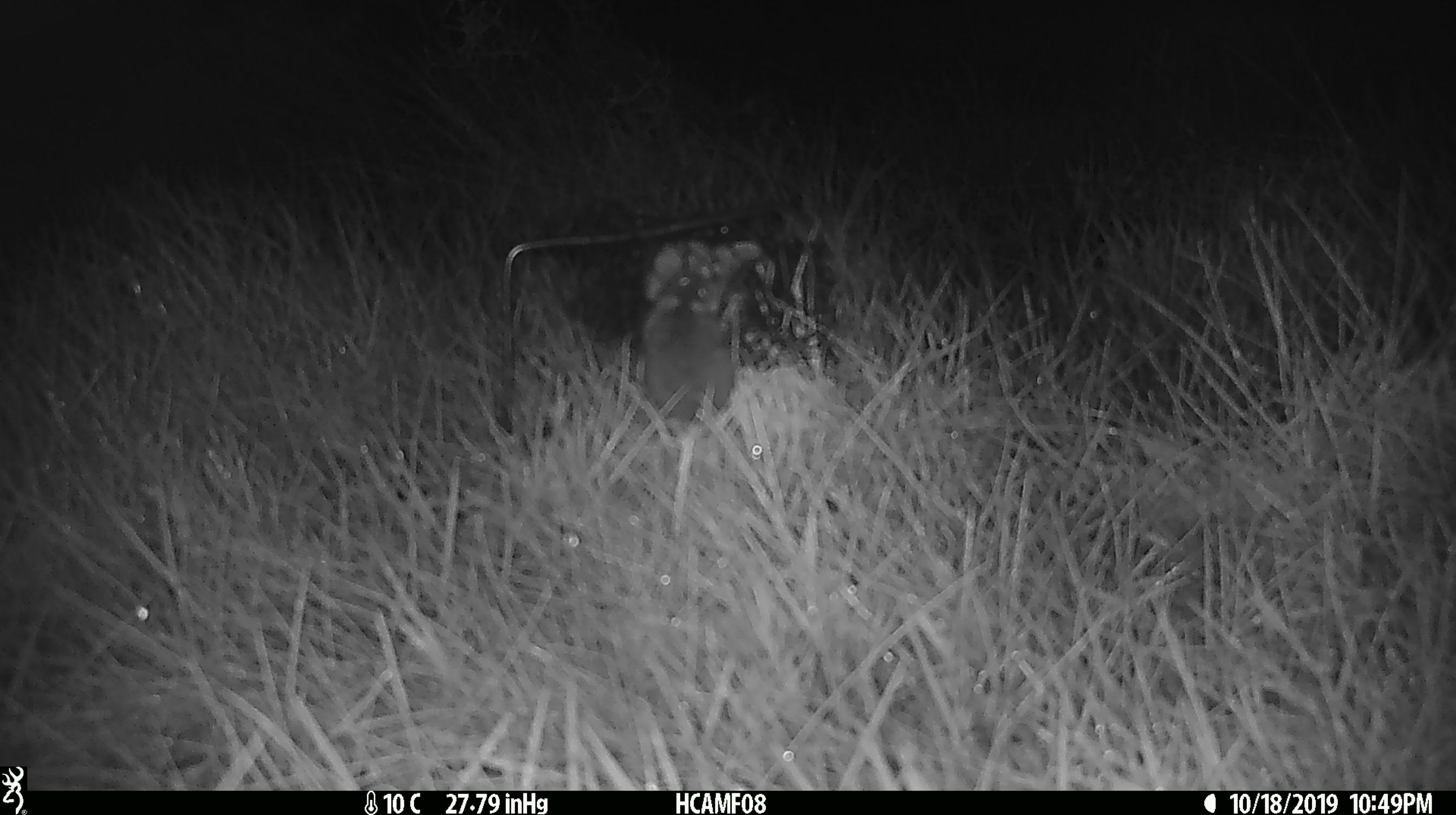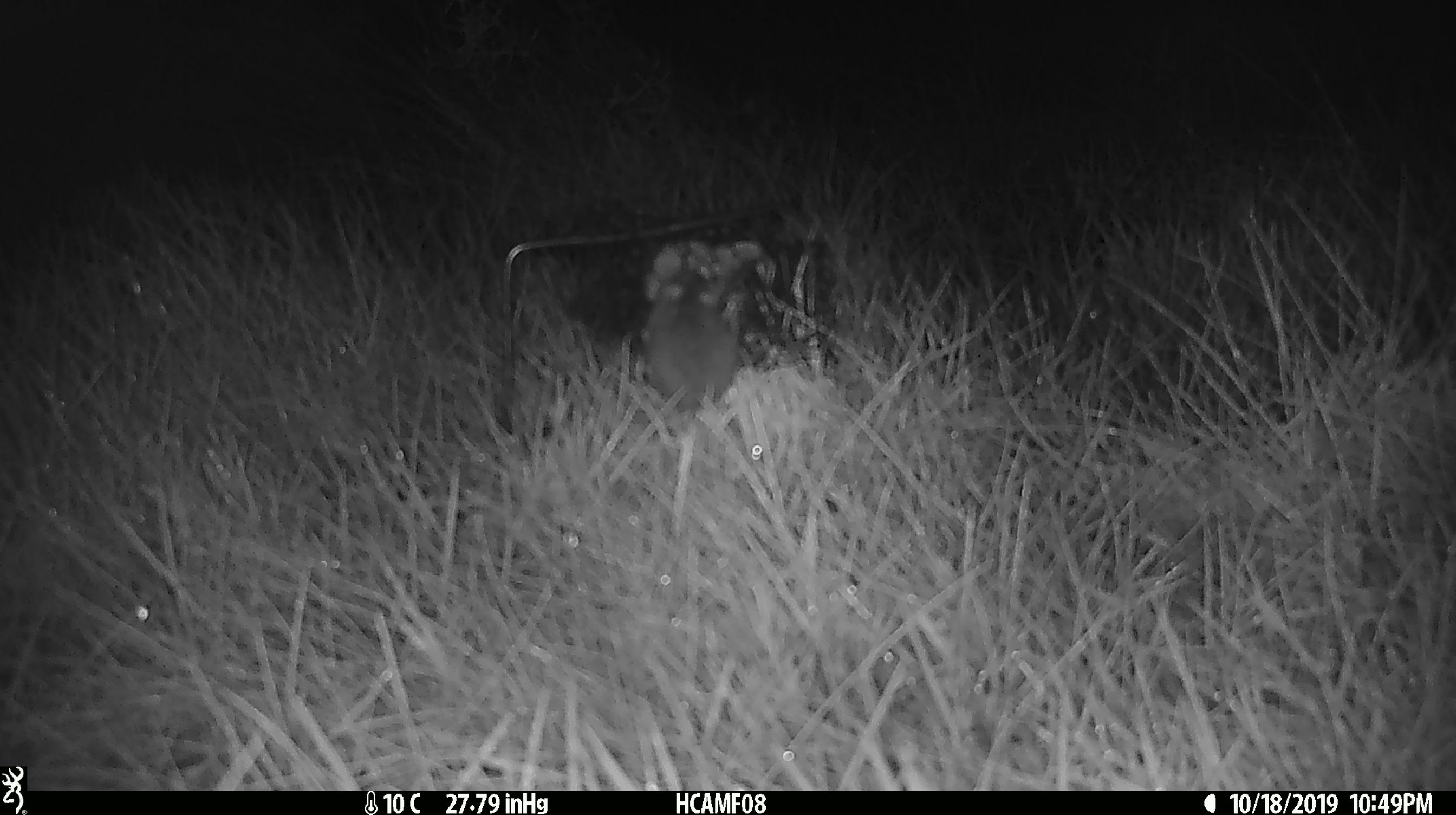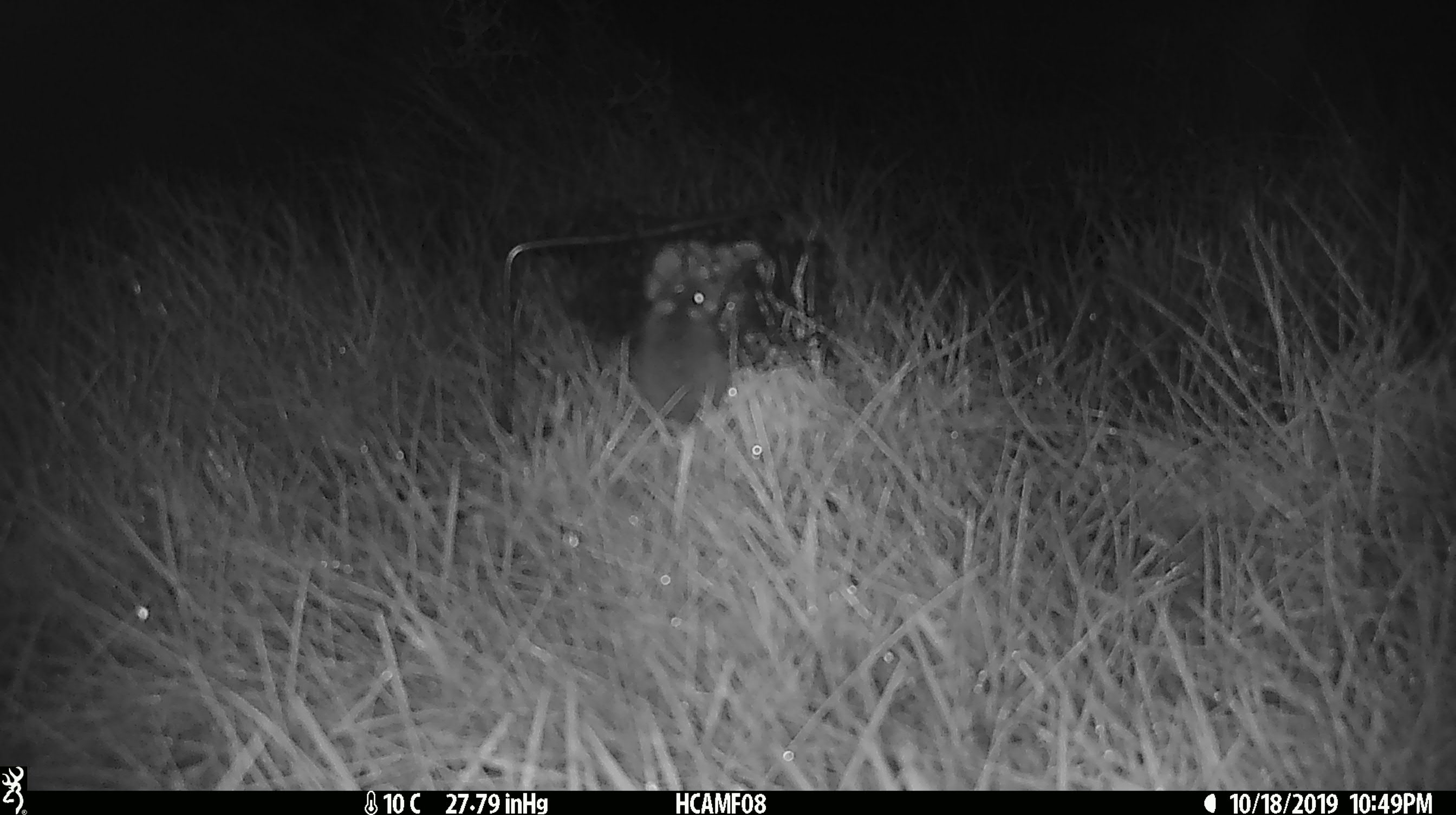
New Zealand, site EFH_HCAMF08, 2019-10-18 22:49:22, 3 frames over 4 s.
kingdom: Animalia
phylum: Chordata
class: Mammalia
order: Rodentia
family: Muridae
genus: Mus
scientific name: Mus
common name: mouse